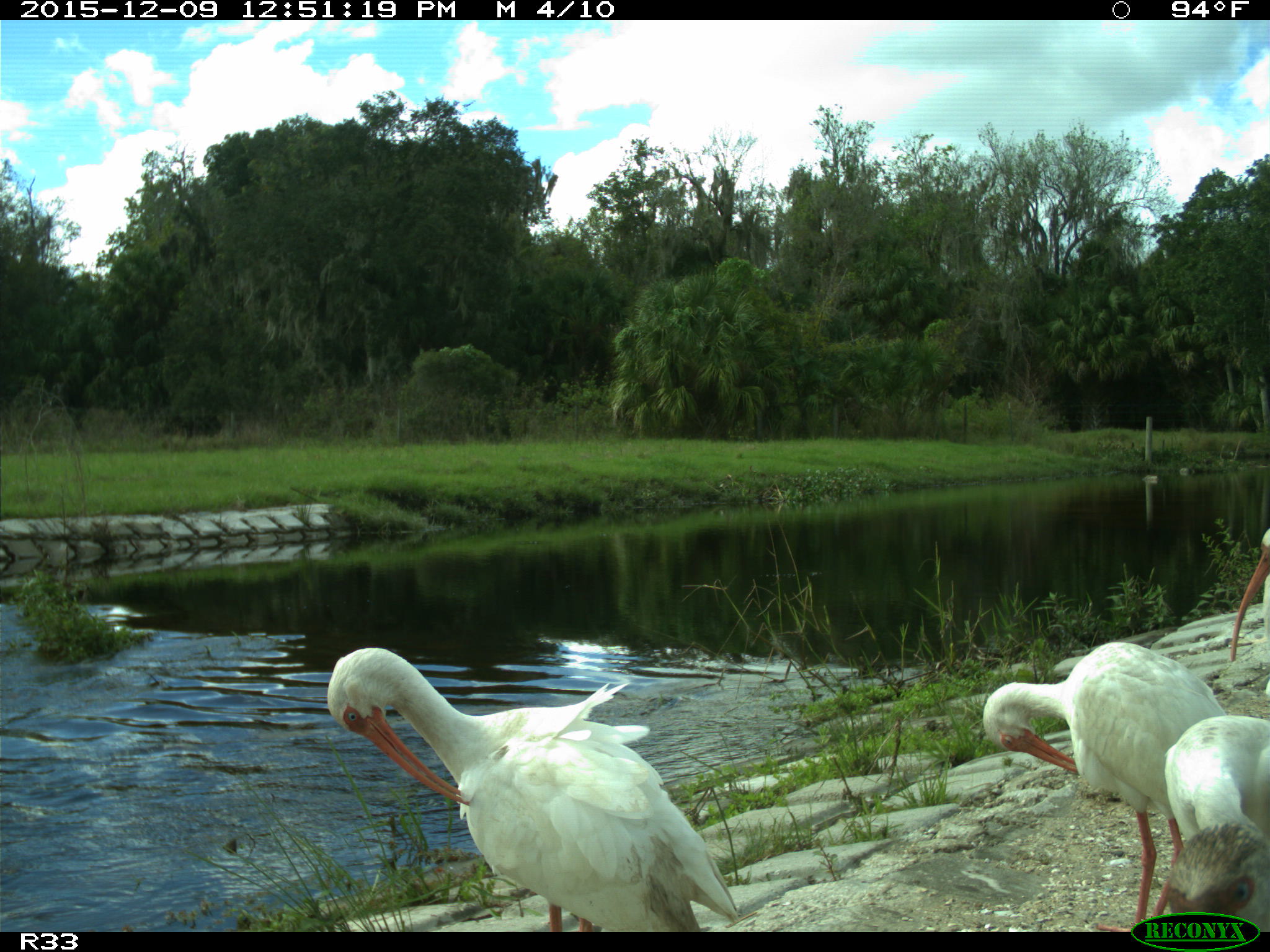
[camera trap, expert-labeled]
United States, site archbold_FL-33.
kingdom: Animalia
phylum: Chordata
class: Aves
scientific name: Aves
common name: birds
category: unidentified bird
Unidentified bird (birds) (Aves).